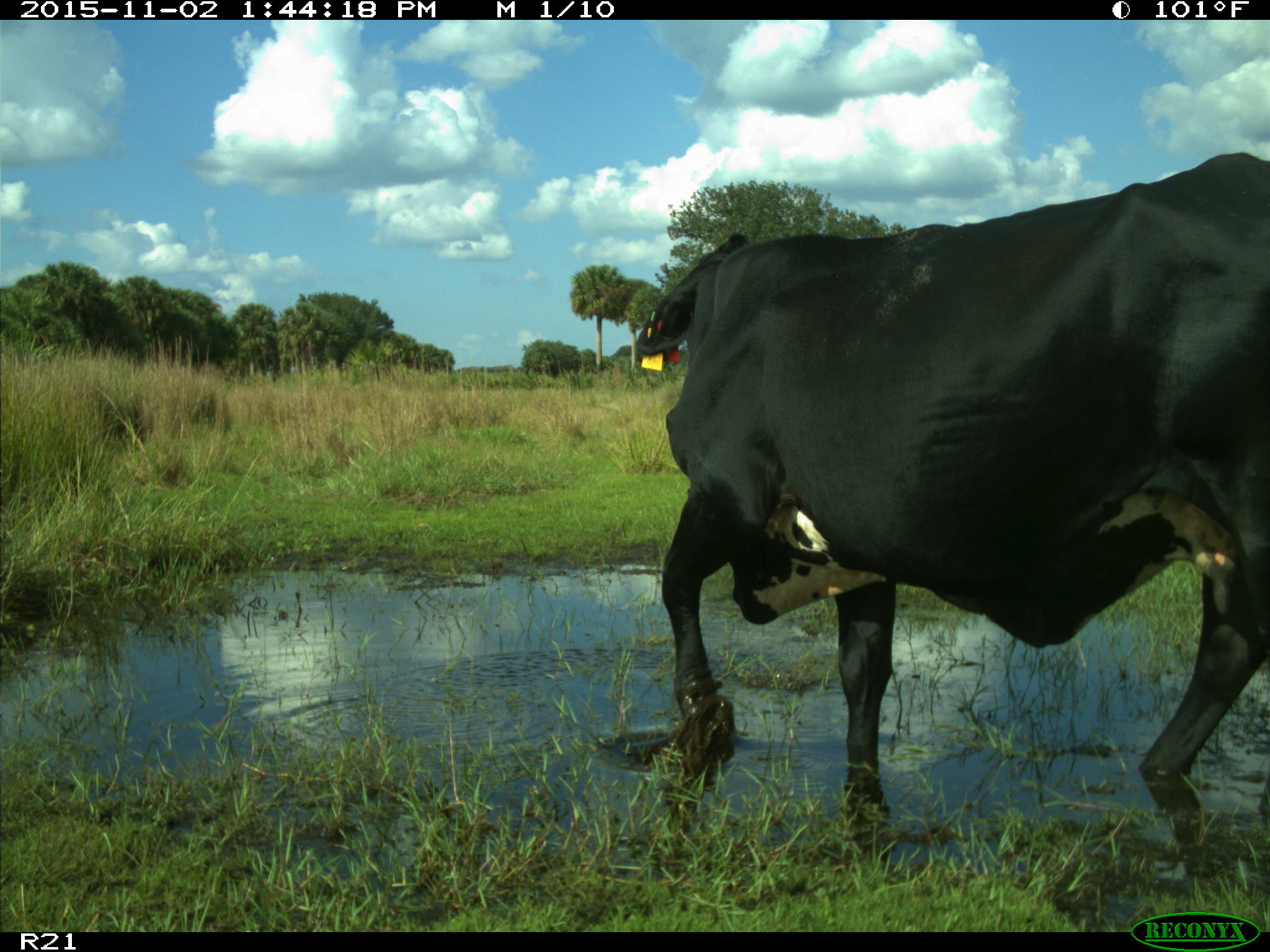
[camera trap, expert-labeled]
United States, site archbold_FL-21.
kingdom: Animalia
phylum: Chordata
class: Mammalia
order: Artiodactyla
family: Bovidae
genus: Bos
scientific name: Bos taurus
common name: domestic cow